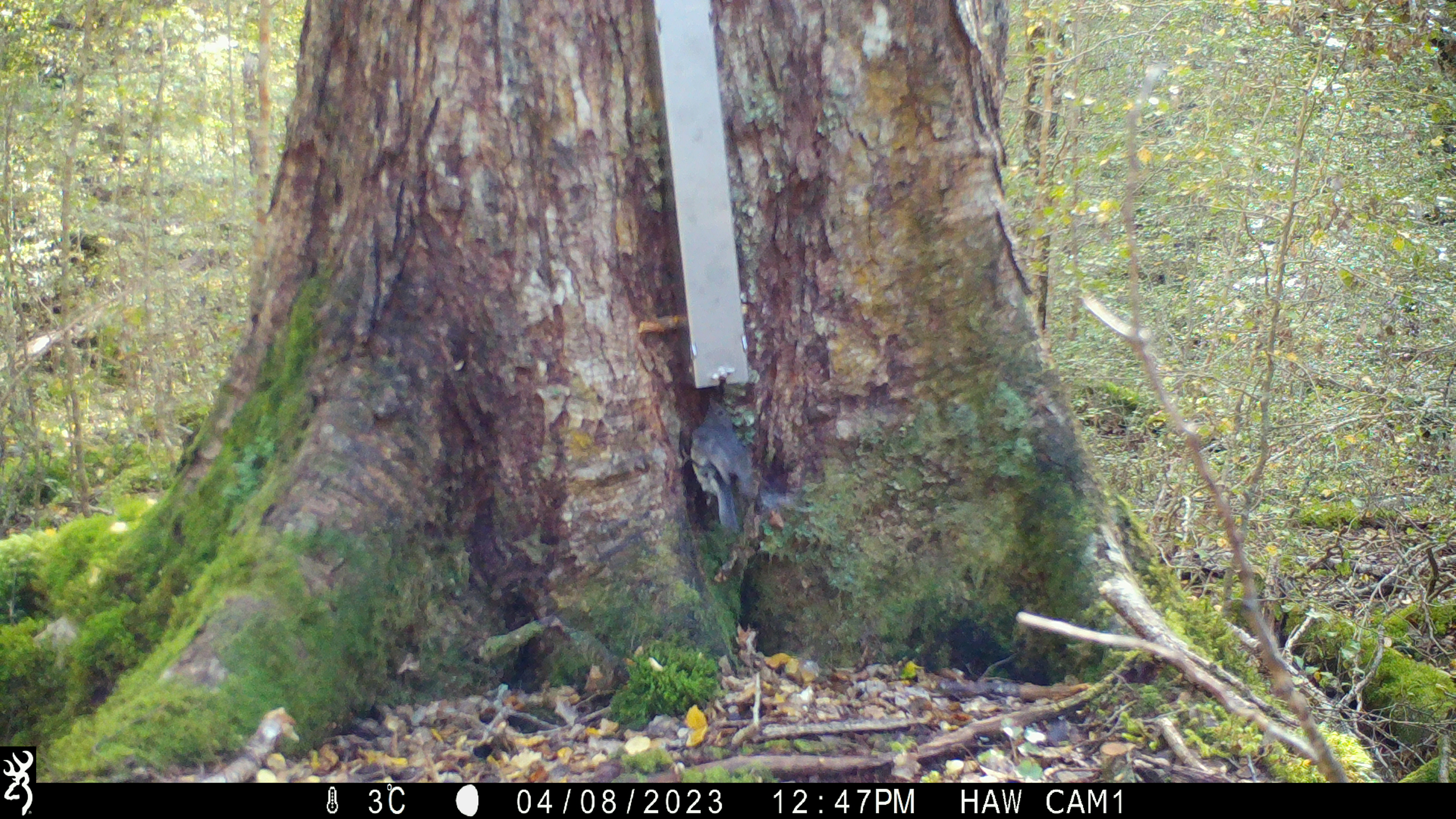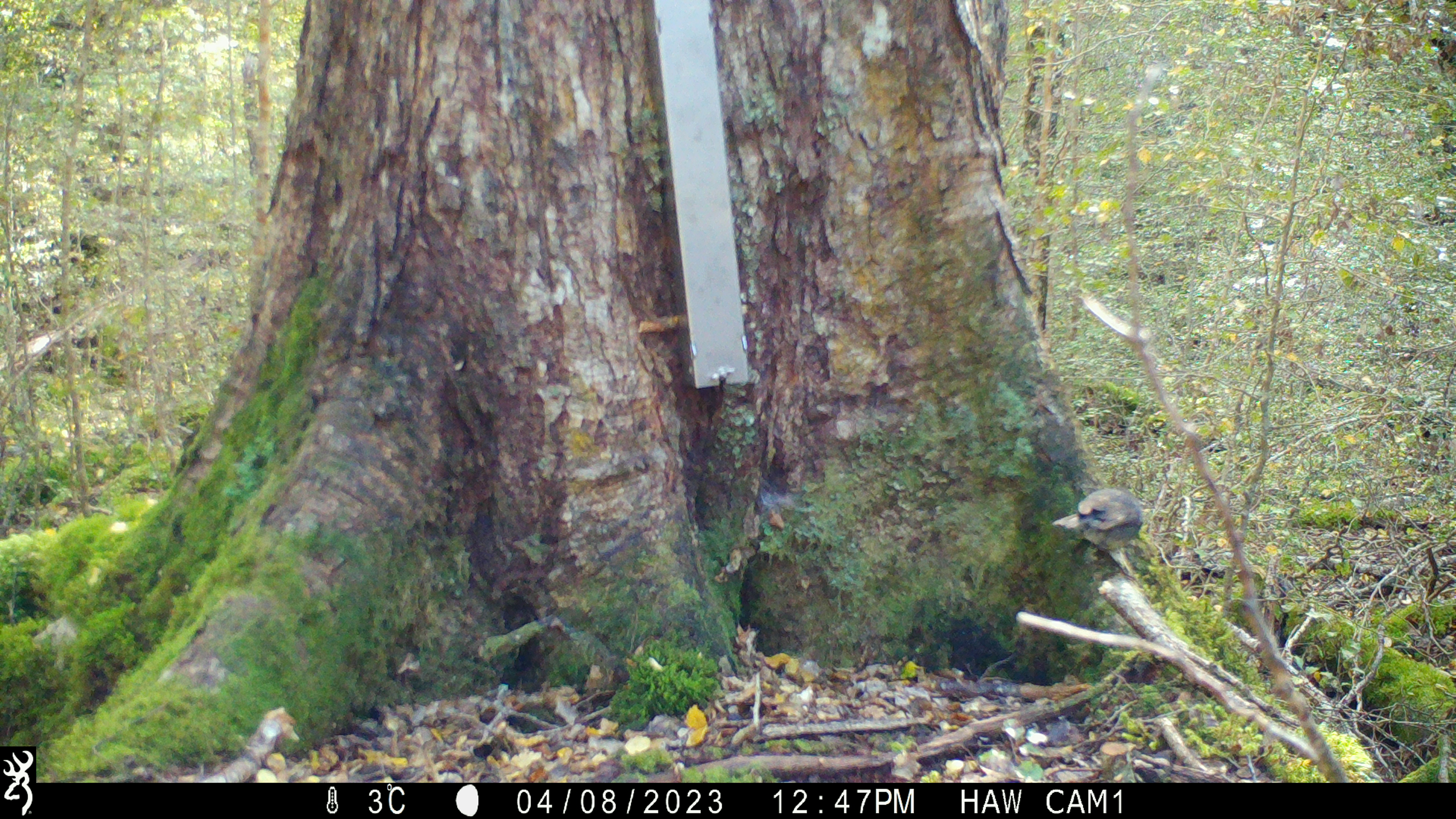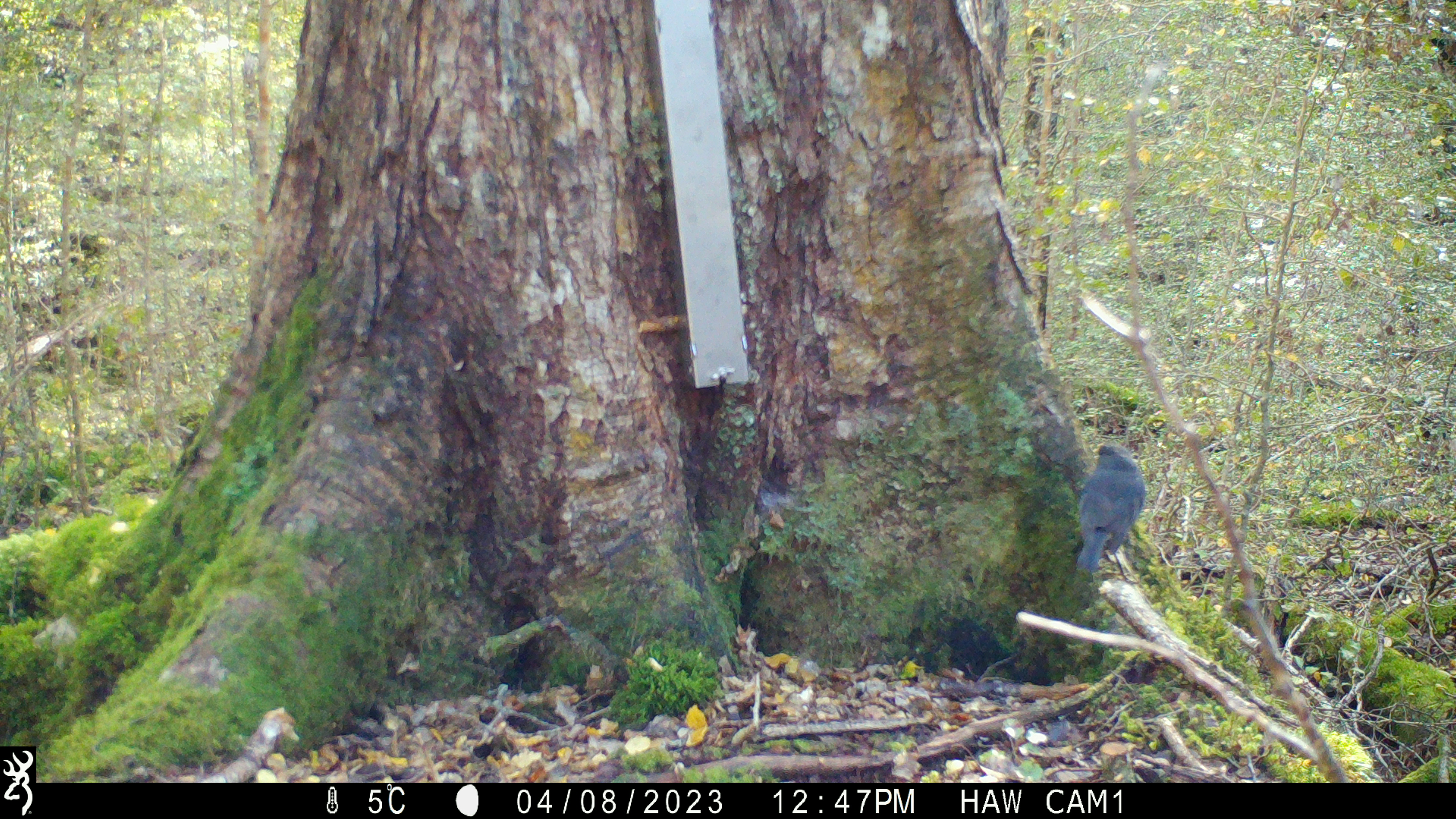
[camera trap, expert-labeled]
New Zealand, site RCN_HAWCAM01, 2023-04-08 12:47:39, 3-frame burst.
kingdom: Animalia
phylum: Chordata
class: Aves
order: Passeriformes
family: Petroicidae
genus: Petroica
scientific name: Petroica australis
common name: new zealand robin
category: robin